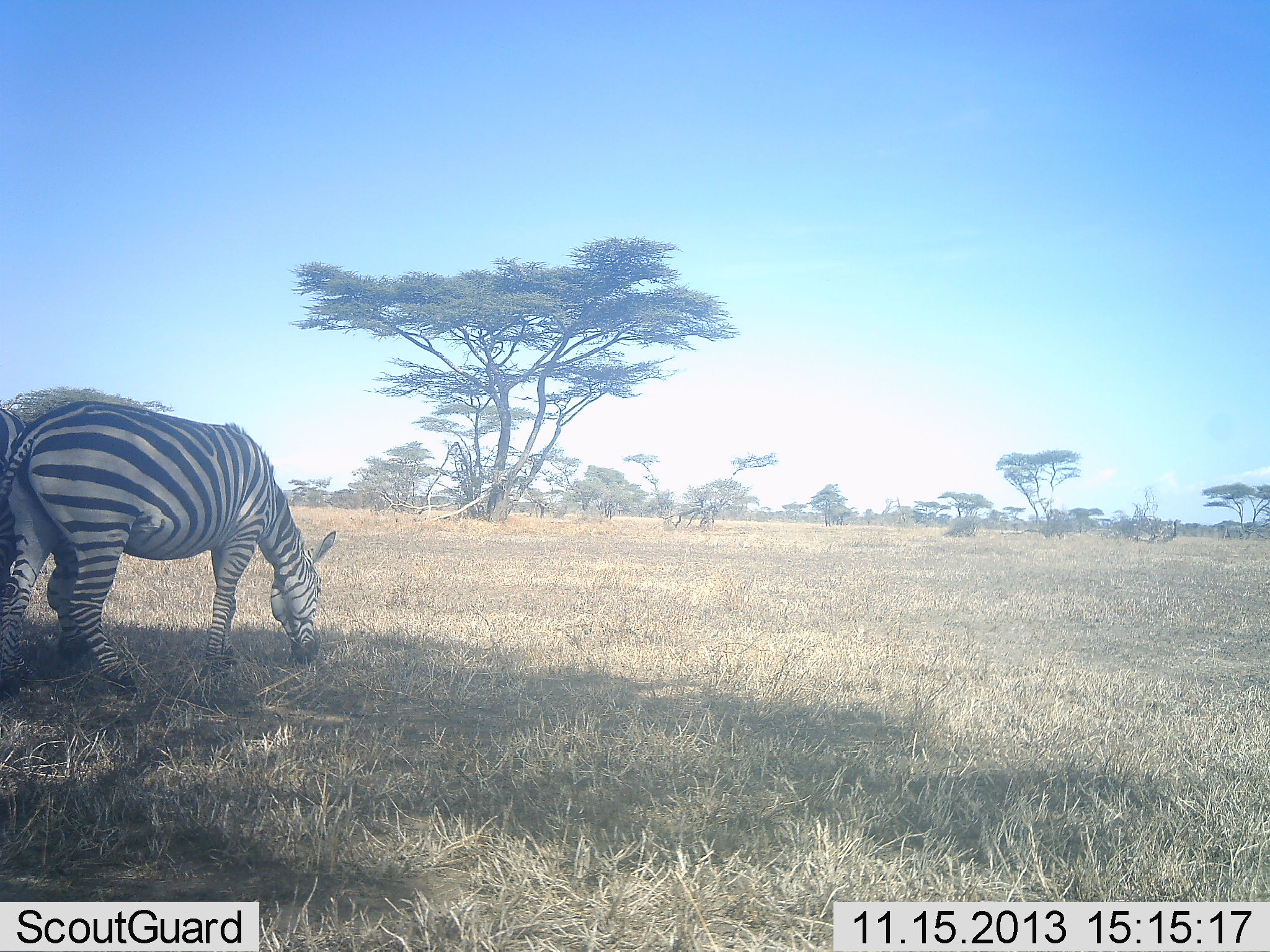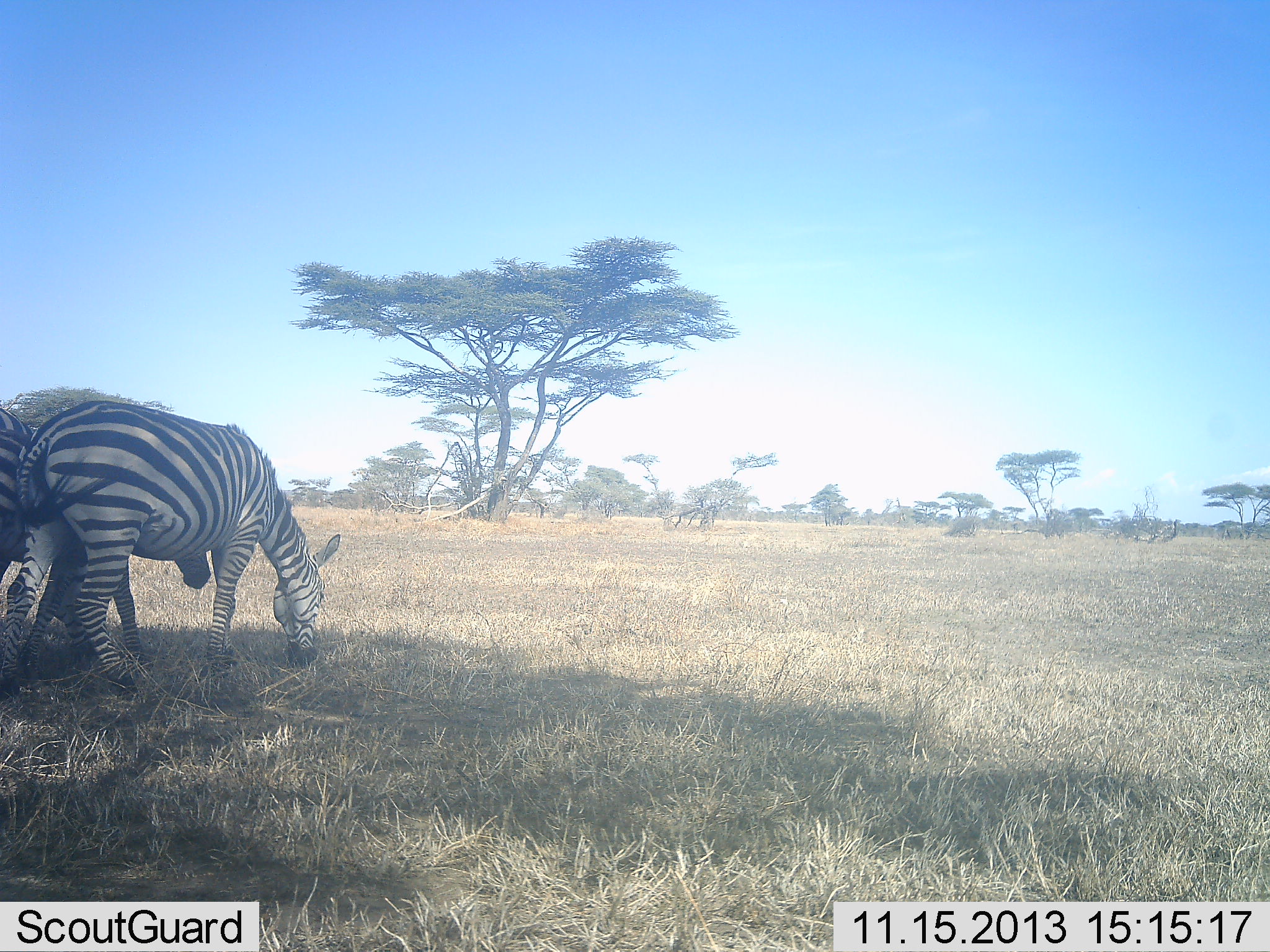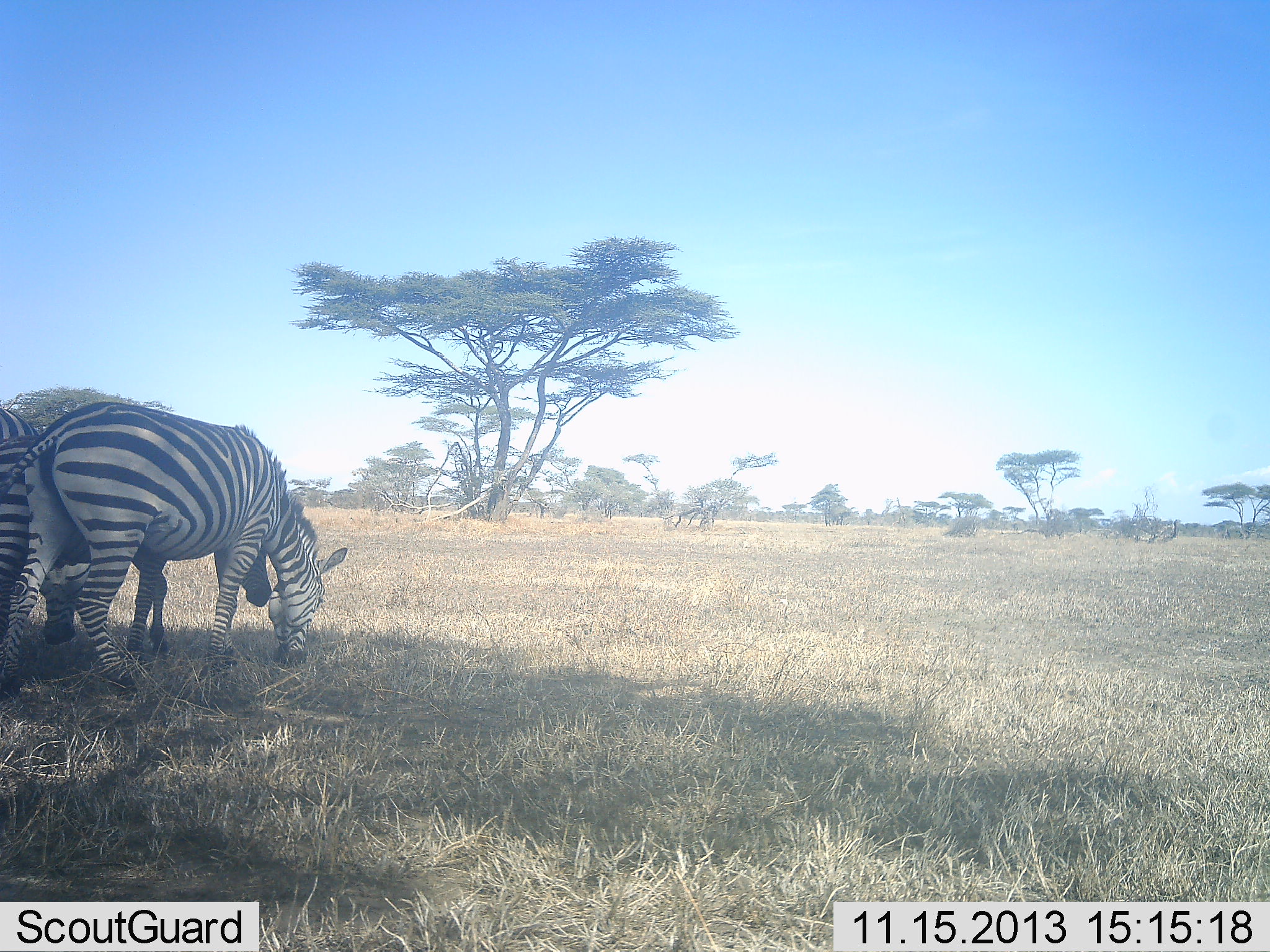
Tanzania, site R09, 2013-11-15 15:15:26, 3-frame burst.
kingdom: Animalia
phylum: Chordata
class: Mammalia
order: Perissodactyla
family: Equidae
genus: Equus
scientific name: Equus quagga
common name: plains zebra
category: zebra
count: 2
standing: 47%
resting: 0%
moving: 13%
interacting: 0%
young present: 7%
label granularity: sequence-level